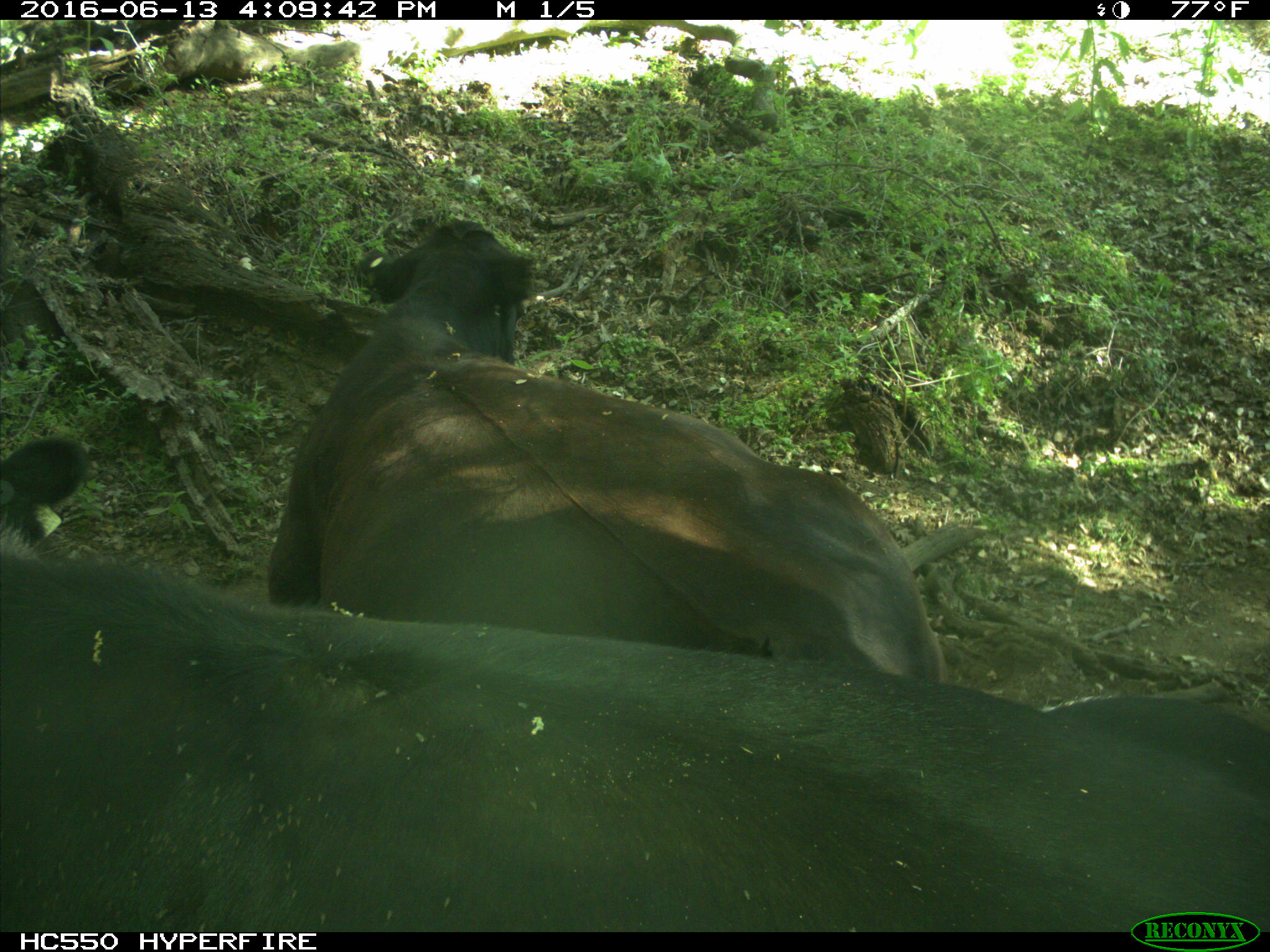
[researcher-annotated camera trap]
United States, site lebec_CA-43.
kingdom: Animalia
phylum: Chordata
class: Mammalia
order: Artiodactyla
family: Bovidae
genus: Bos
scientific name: Bos taurus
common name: domestic cow